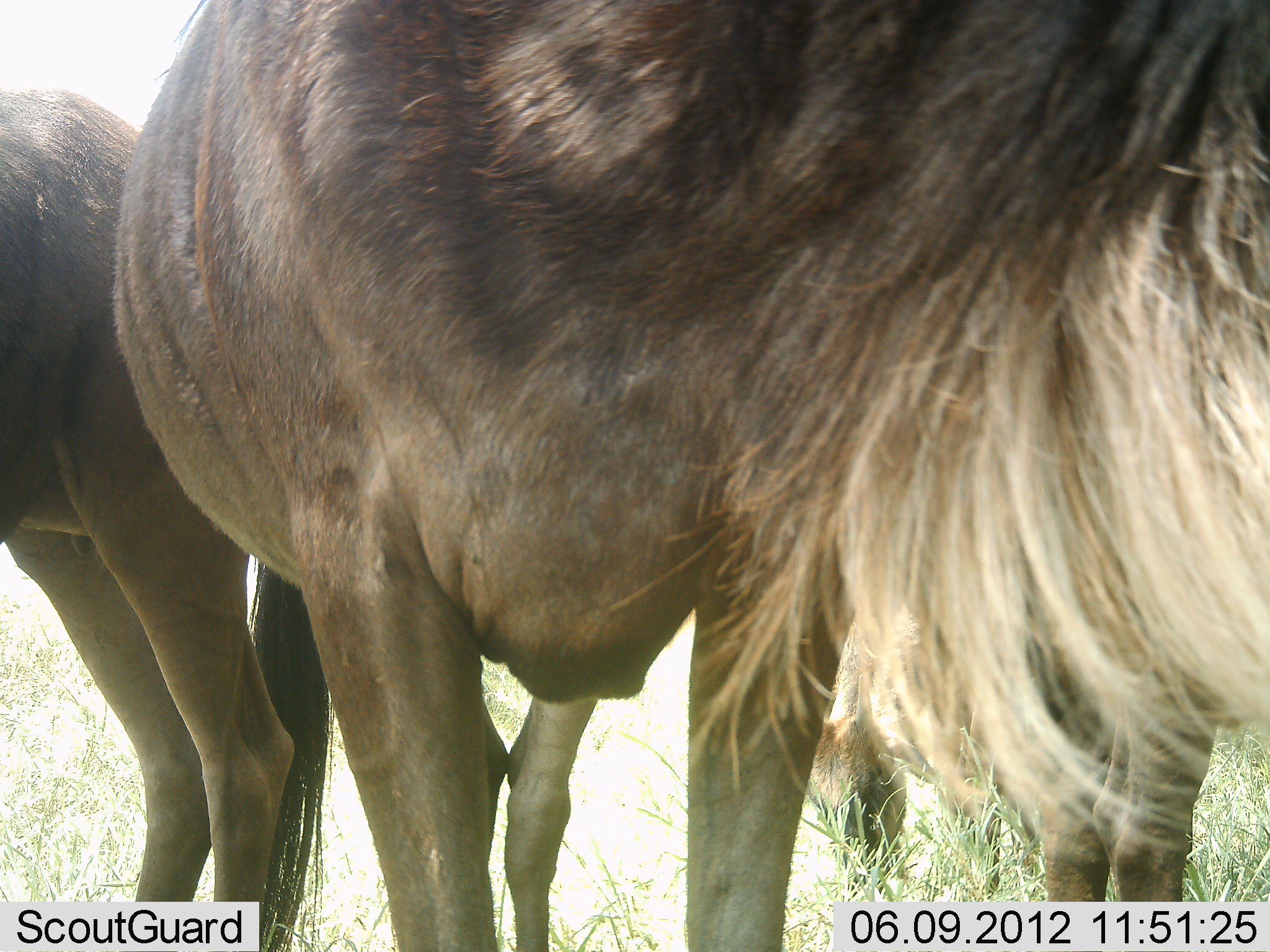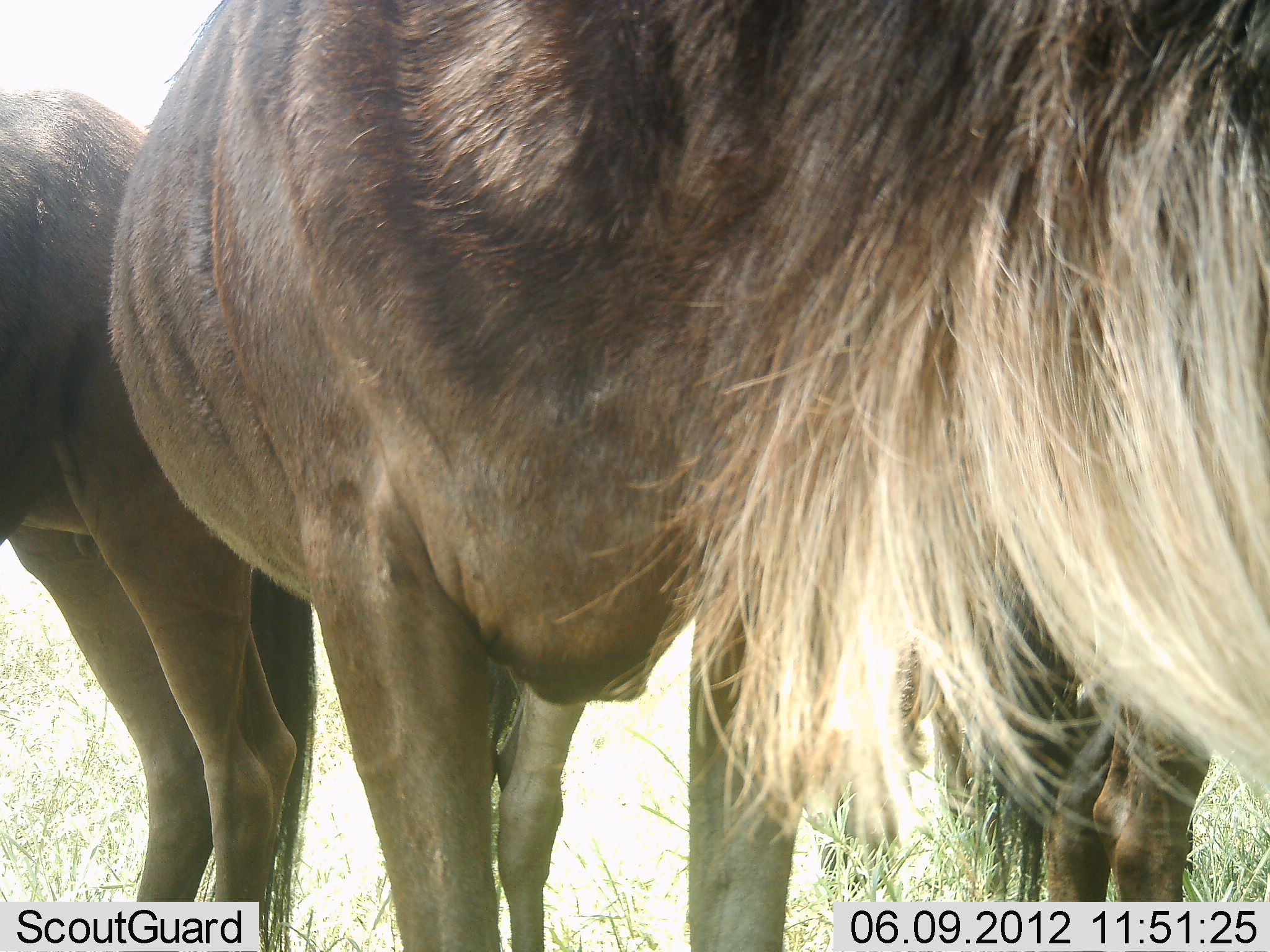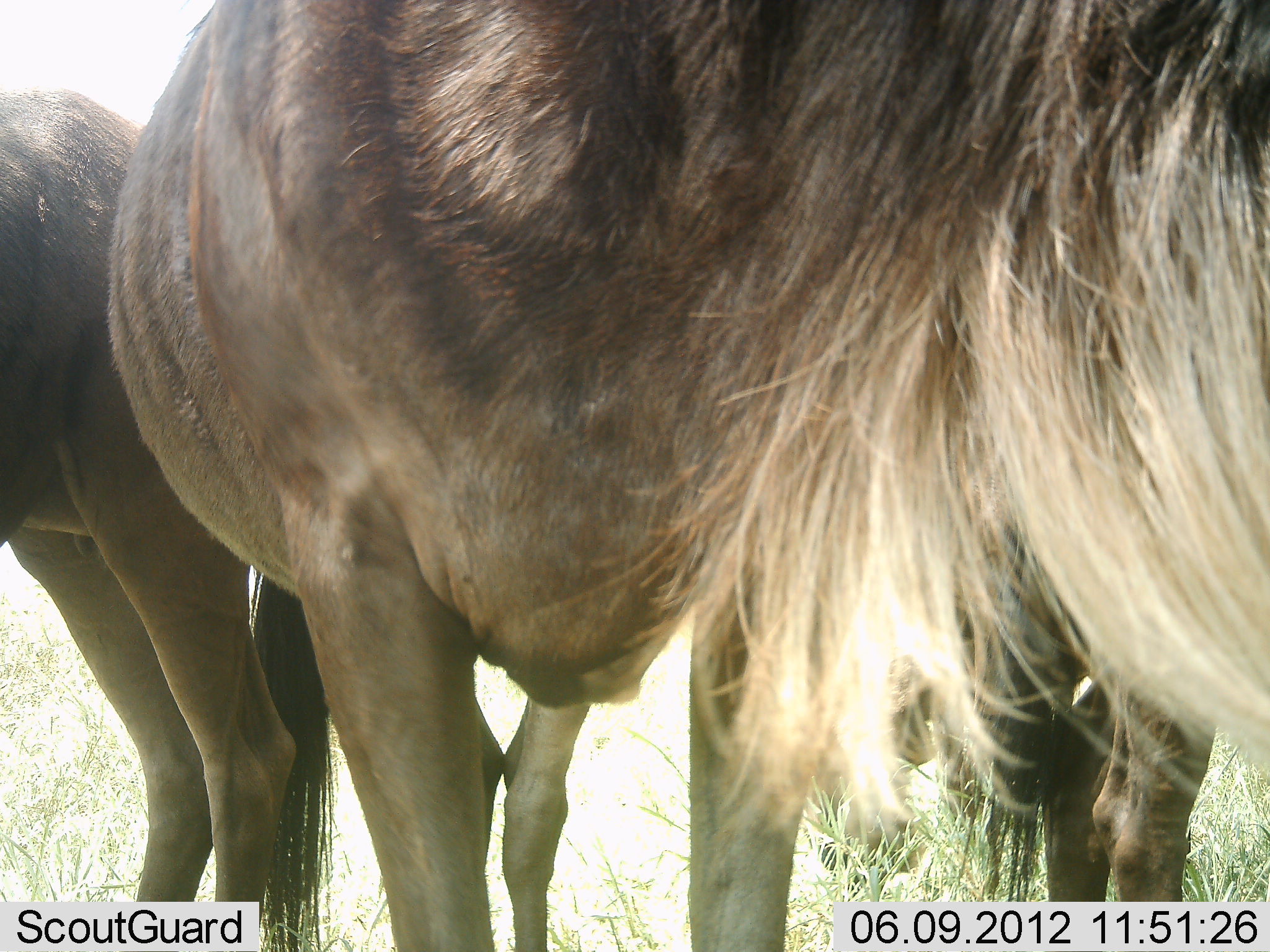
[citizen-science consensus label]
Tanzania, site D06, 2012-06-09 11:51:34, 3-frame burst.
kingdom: Animalia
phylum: Chordata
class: Mammalia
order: Artiodactyla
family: Bovidae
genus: Connochaetes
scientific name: Connochaetes taurinus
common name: blue wildebeest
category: wildebeest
Wildebeest (blue wildebeest) (Connochaetes taurinus), count 3. Behavior (volunteer vote fractions): standing 100%, resting 0%, moving 10%, interacting 0%. Young present (vote fraction): 0%. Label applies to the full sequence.